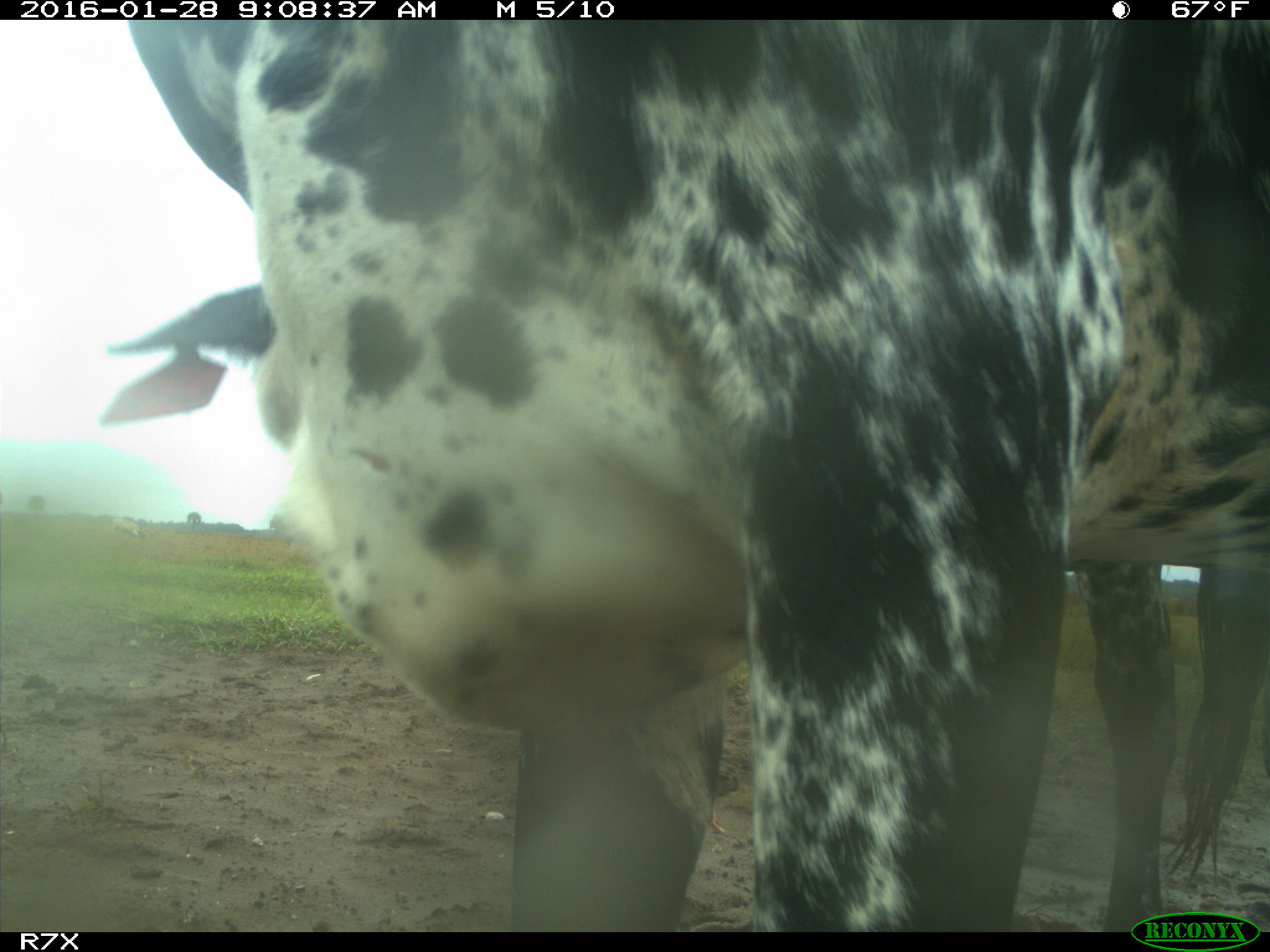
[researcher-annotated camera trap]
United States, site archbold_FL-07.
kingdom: Animalia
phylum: Chordata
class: Mammalia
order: Artiodactyla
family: Bovidae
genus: Bos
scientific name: Bos taurus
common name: domestic cow